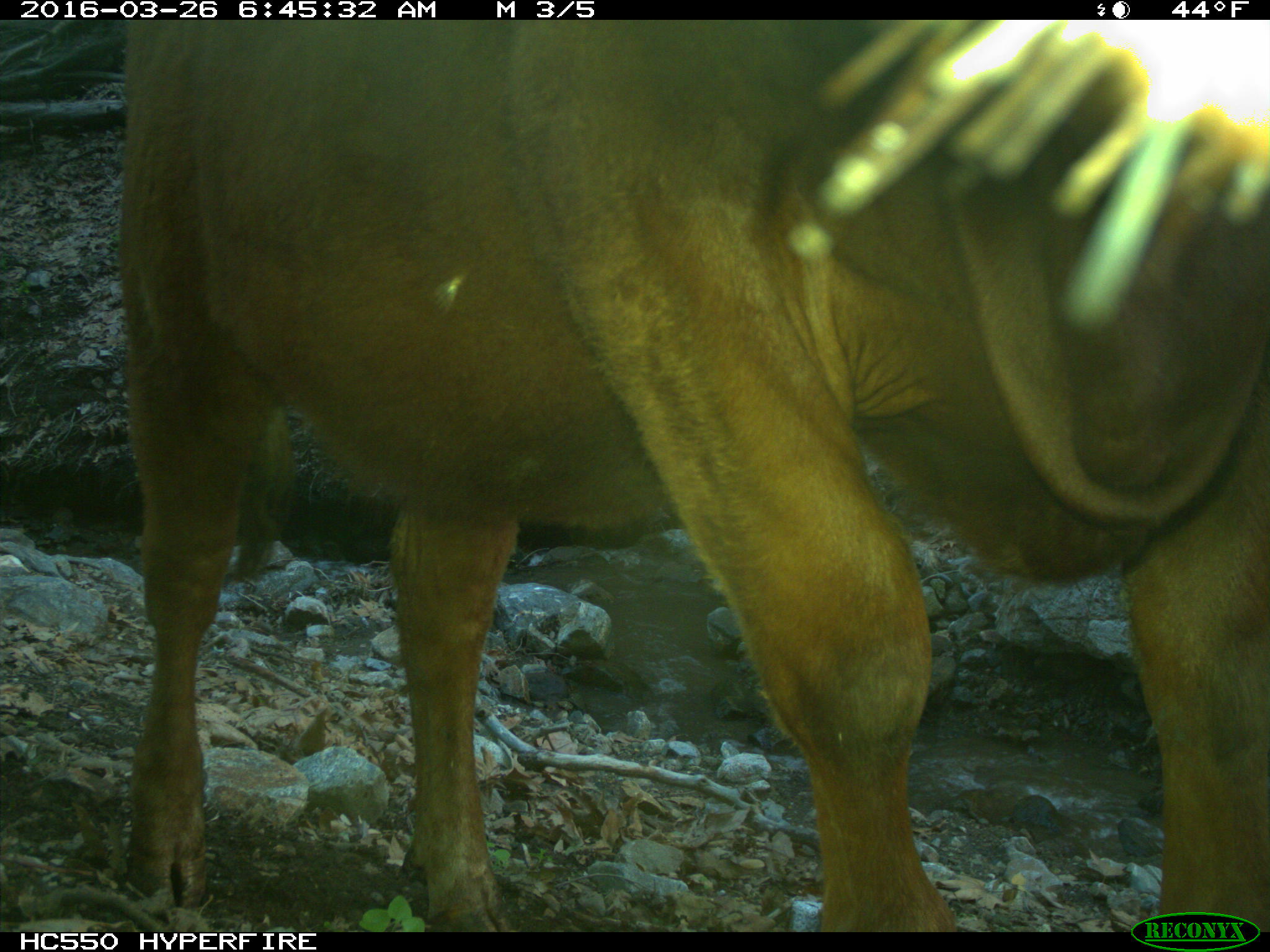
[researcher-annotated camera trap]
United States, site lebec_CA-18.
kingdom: Animalia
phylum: Chordata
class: Mammalia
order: Artiodactyla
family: Bovidae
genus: Bos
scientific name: Bos taurus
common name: domestic cow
Bos taurus (domestic cow).